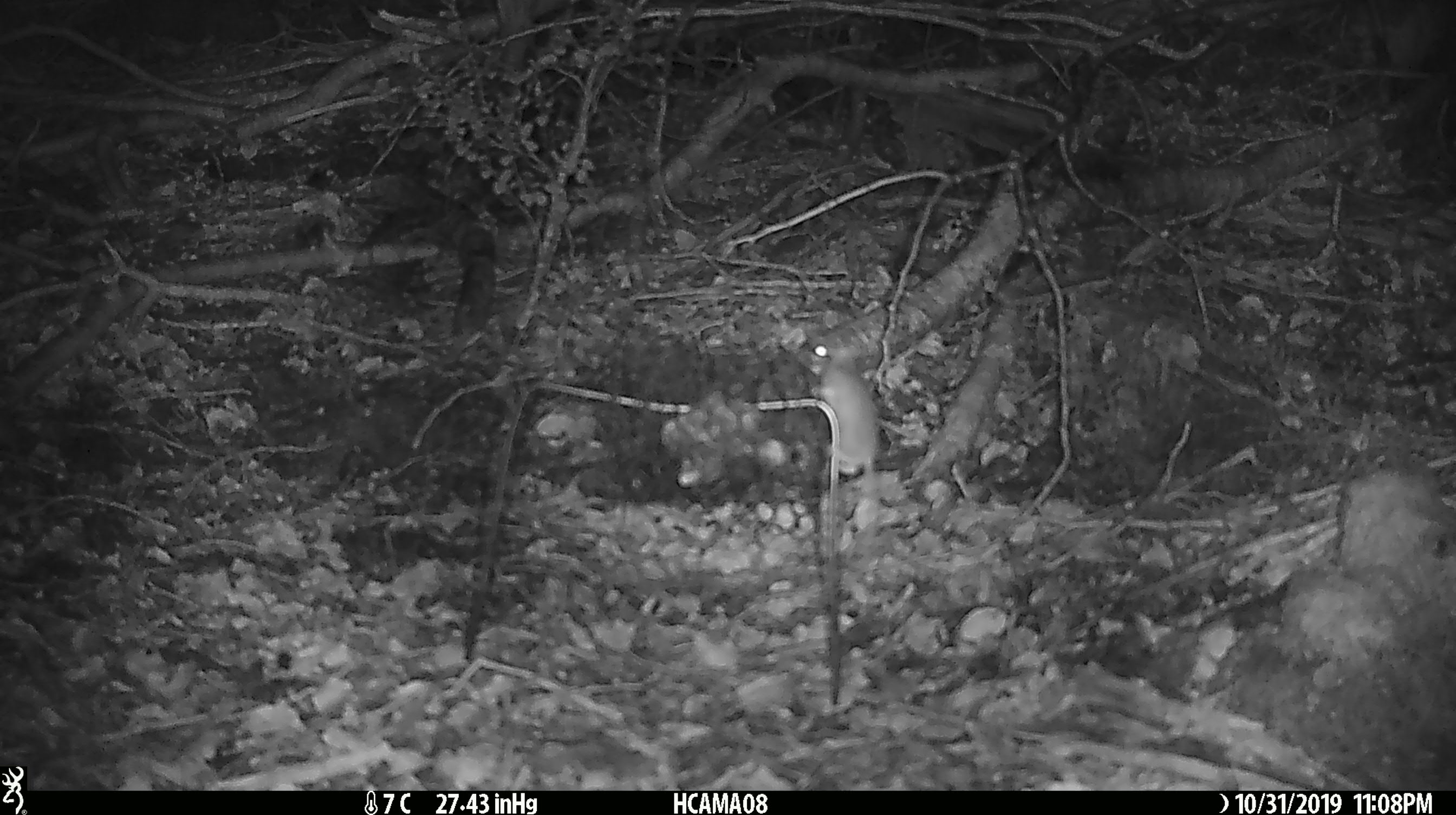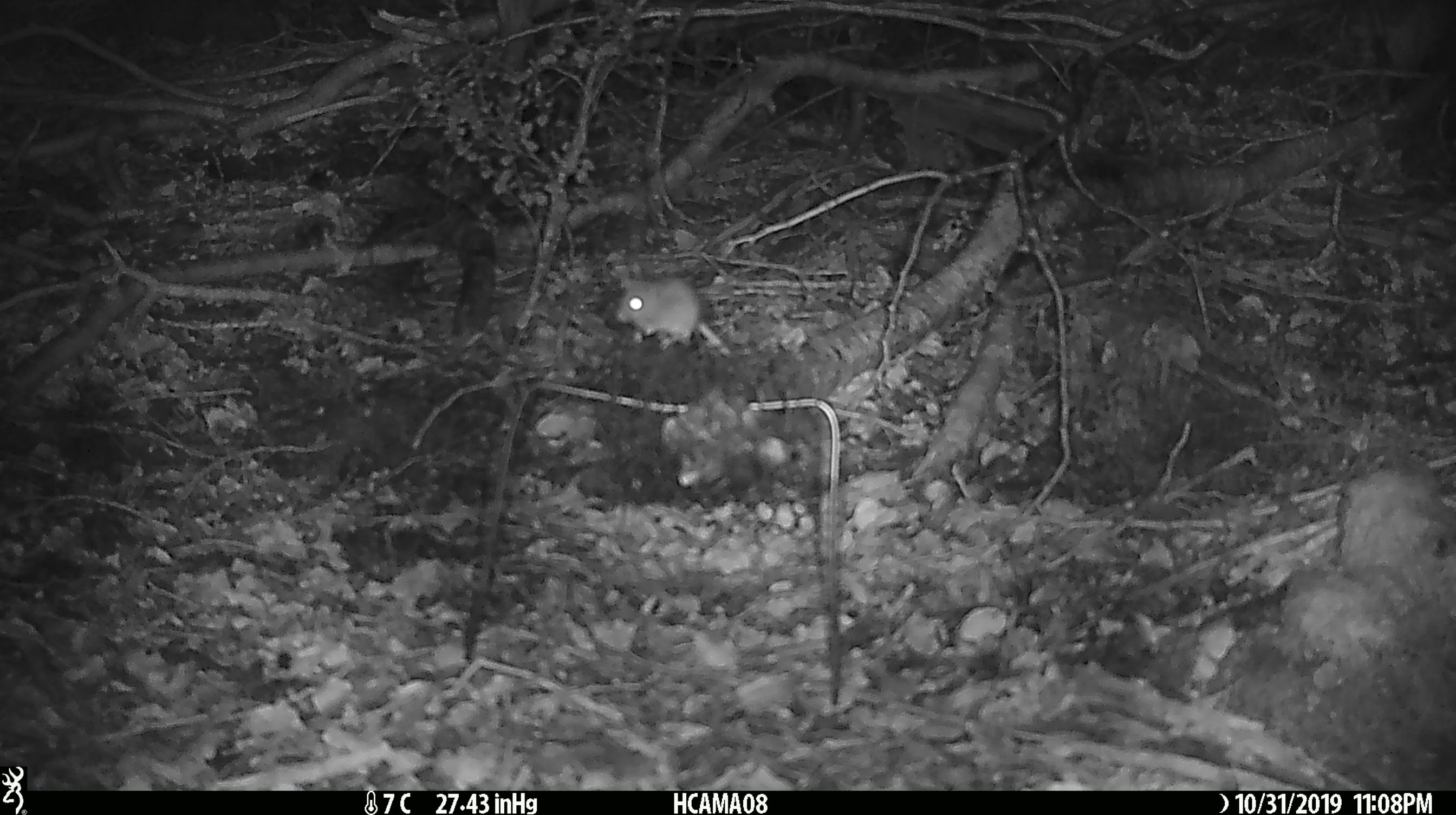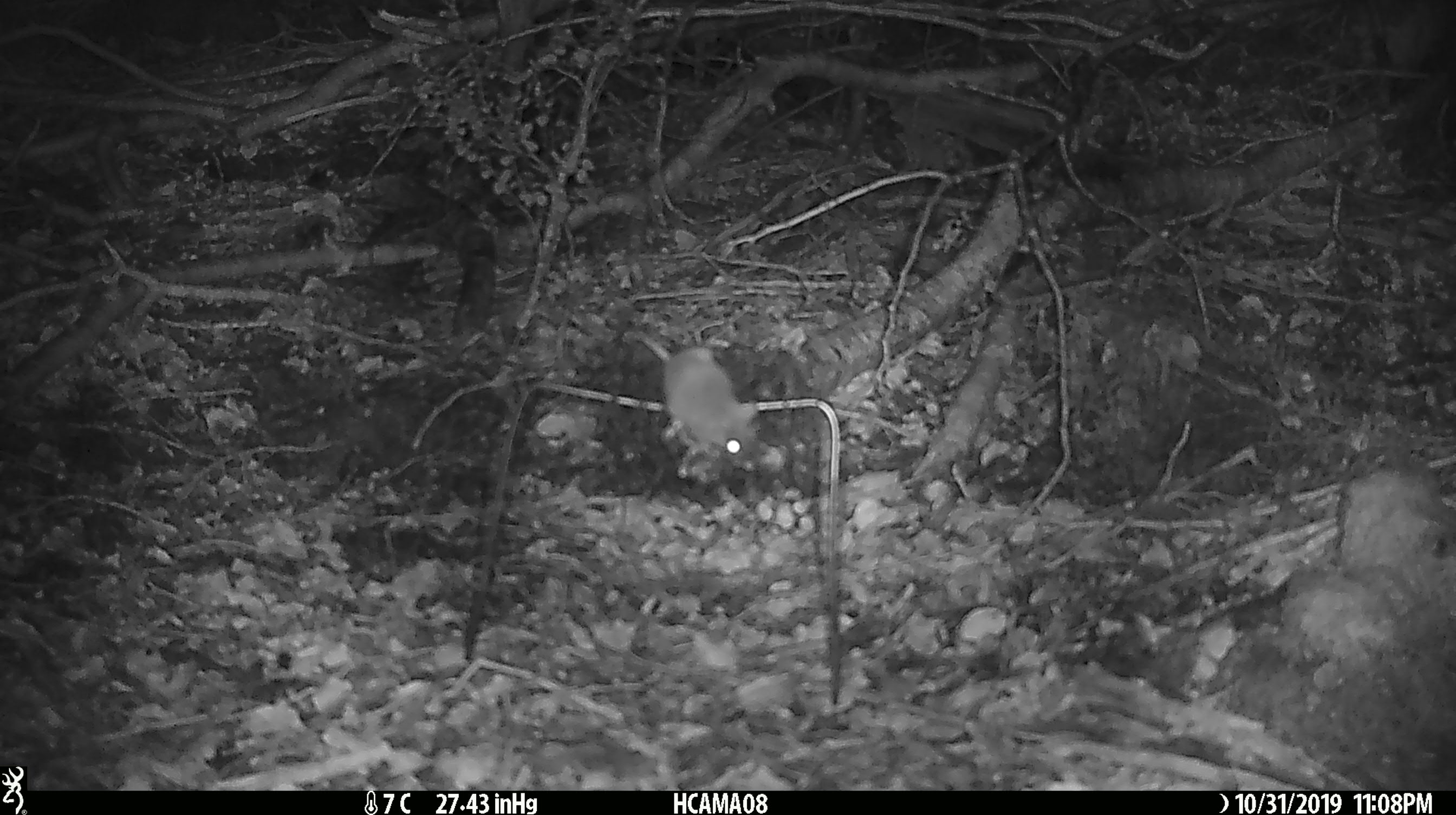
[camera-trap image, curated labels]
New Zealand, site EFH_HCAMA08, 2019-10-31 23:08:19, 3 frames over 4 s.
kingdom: Animalia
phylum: Chordata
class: Mammalia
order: Rodentia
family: Muridae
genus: Mus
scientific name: Mus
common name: mouse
Mouse (Mus).